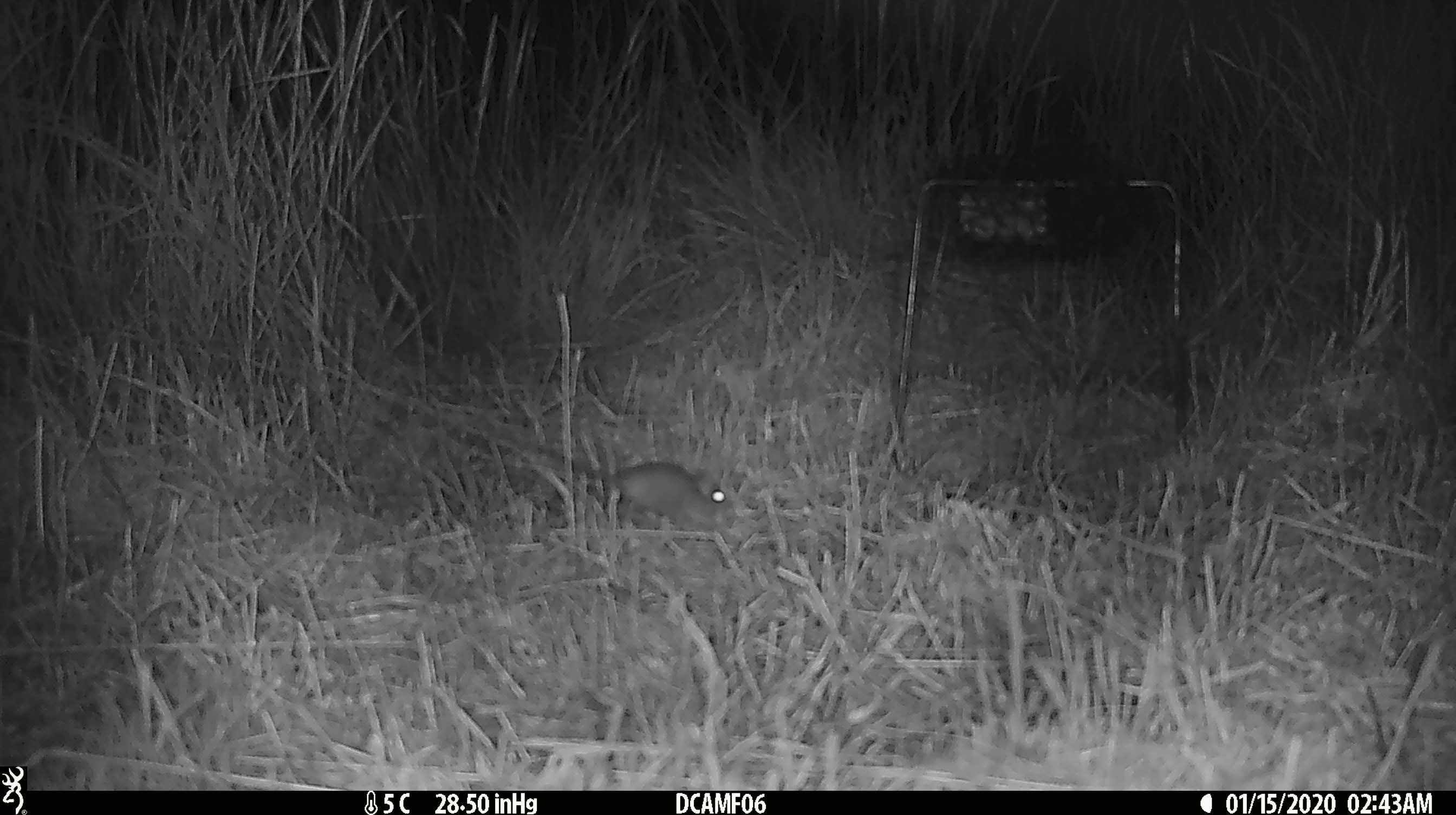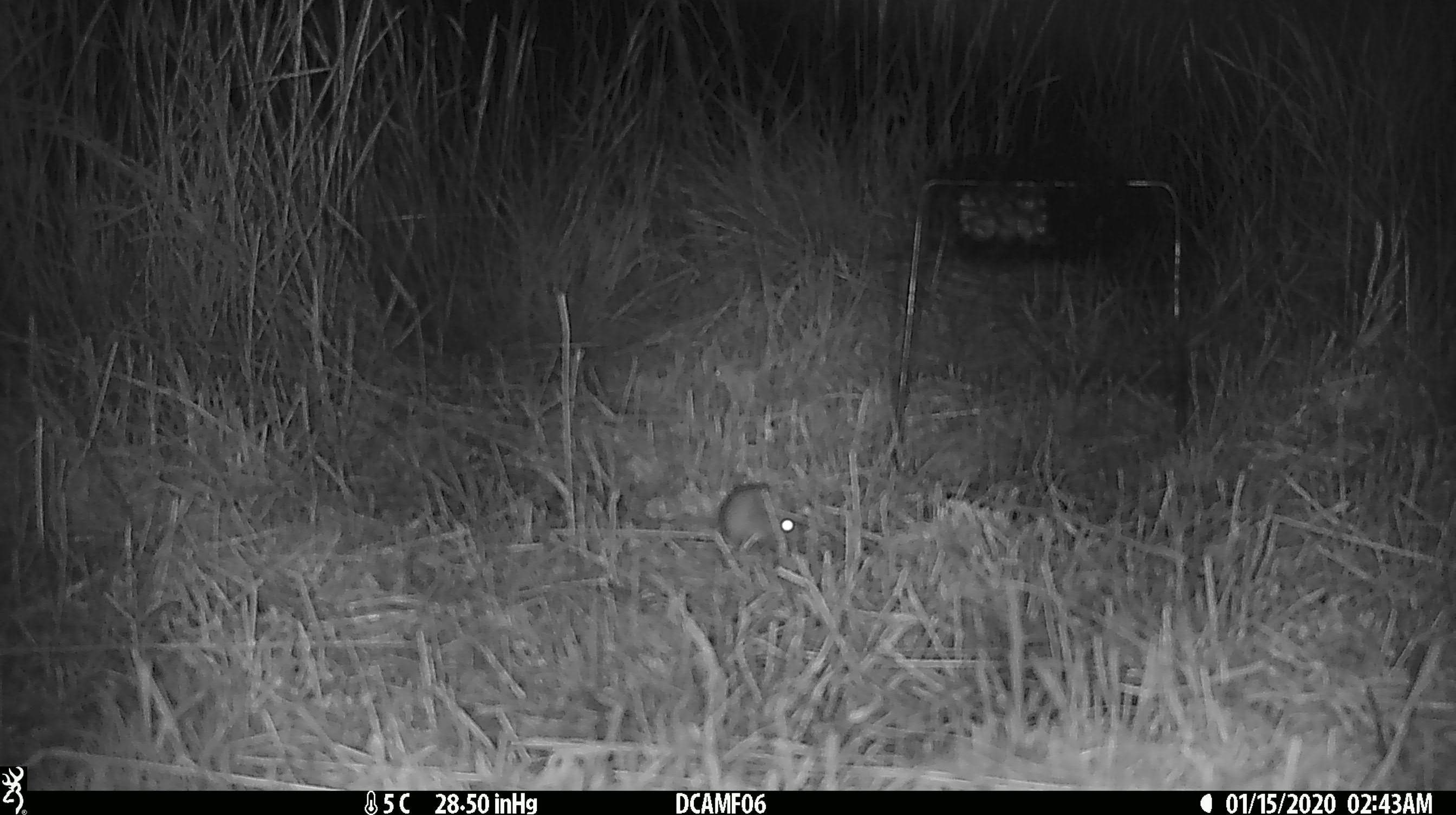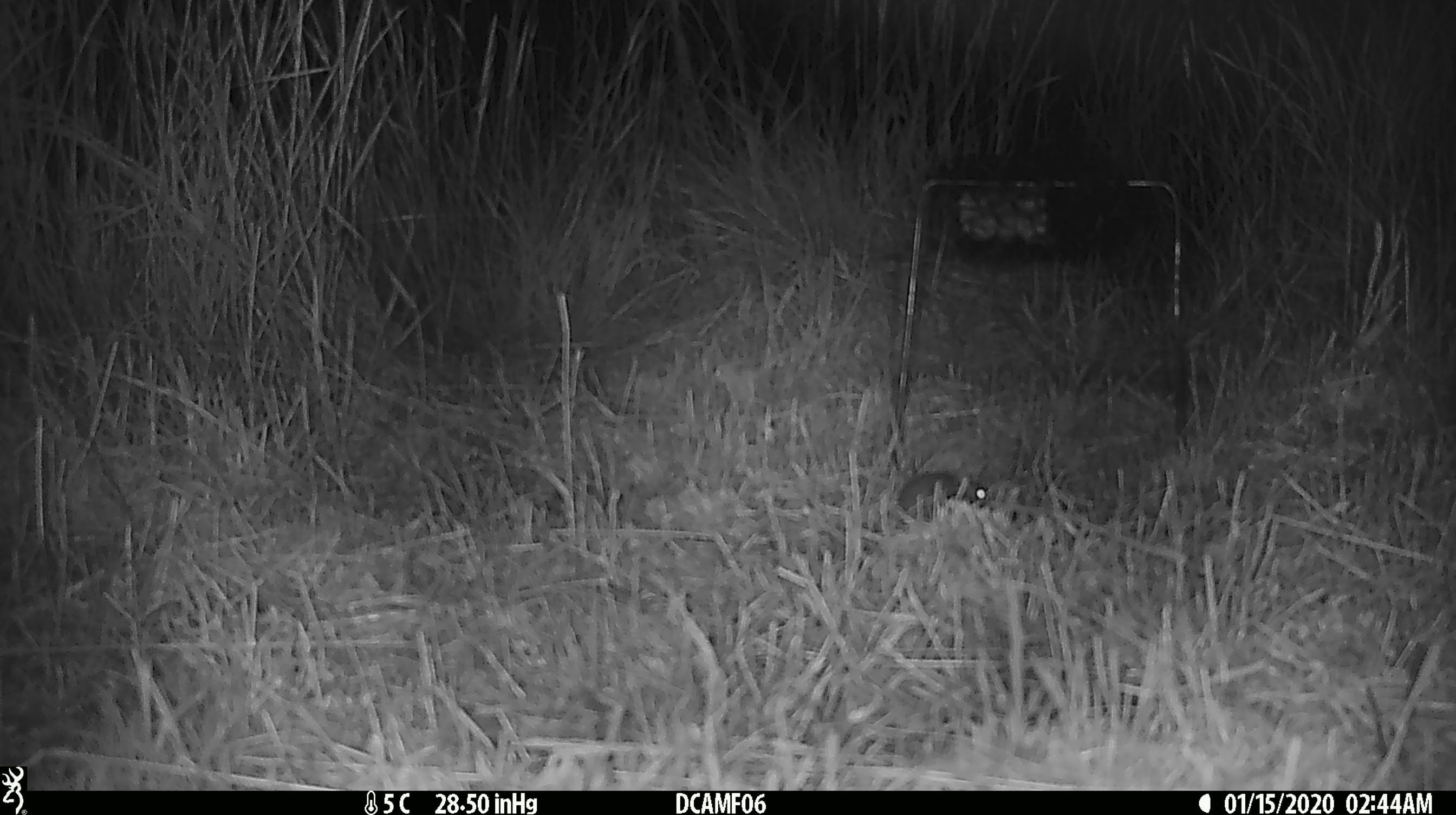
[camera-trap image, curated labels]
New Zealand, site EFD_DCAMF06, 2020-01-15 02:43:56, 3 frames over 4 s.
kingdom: Animalia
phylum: Chordata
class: Mammalia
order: Rodentia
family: Muridae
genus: Mus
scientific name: Mus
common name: mouse